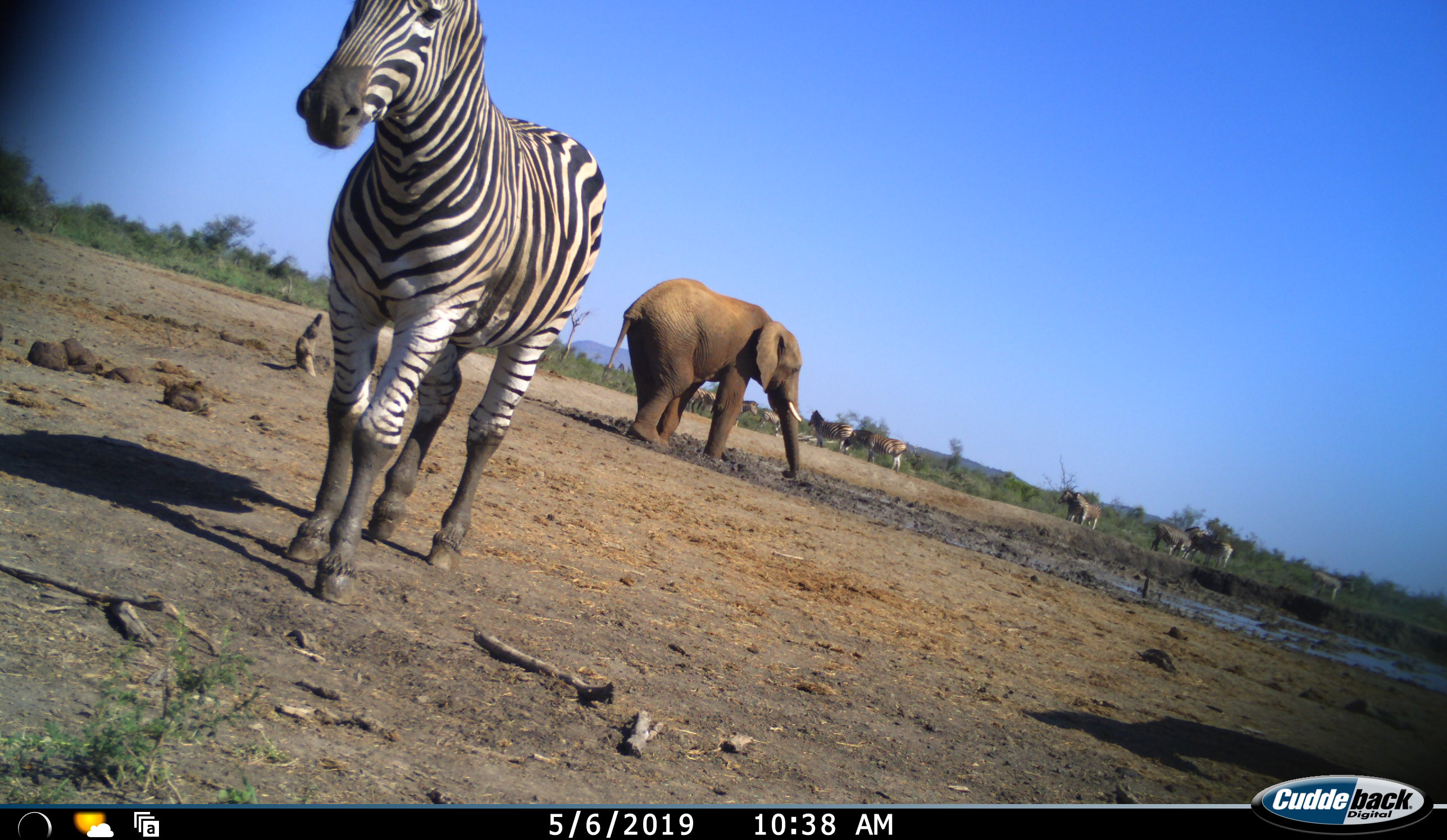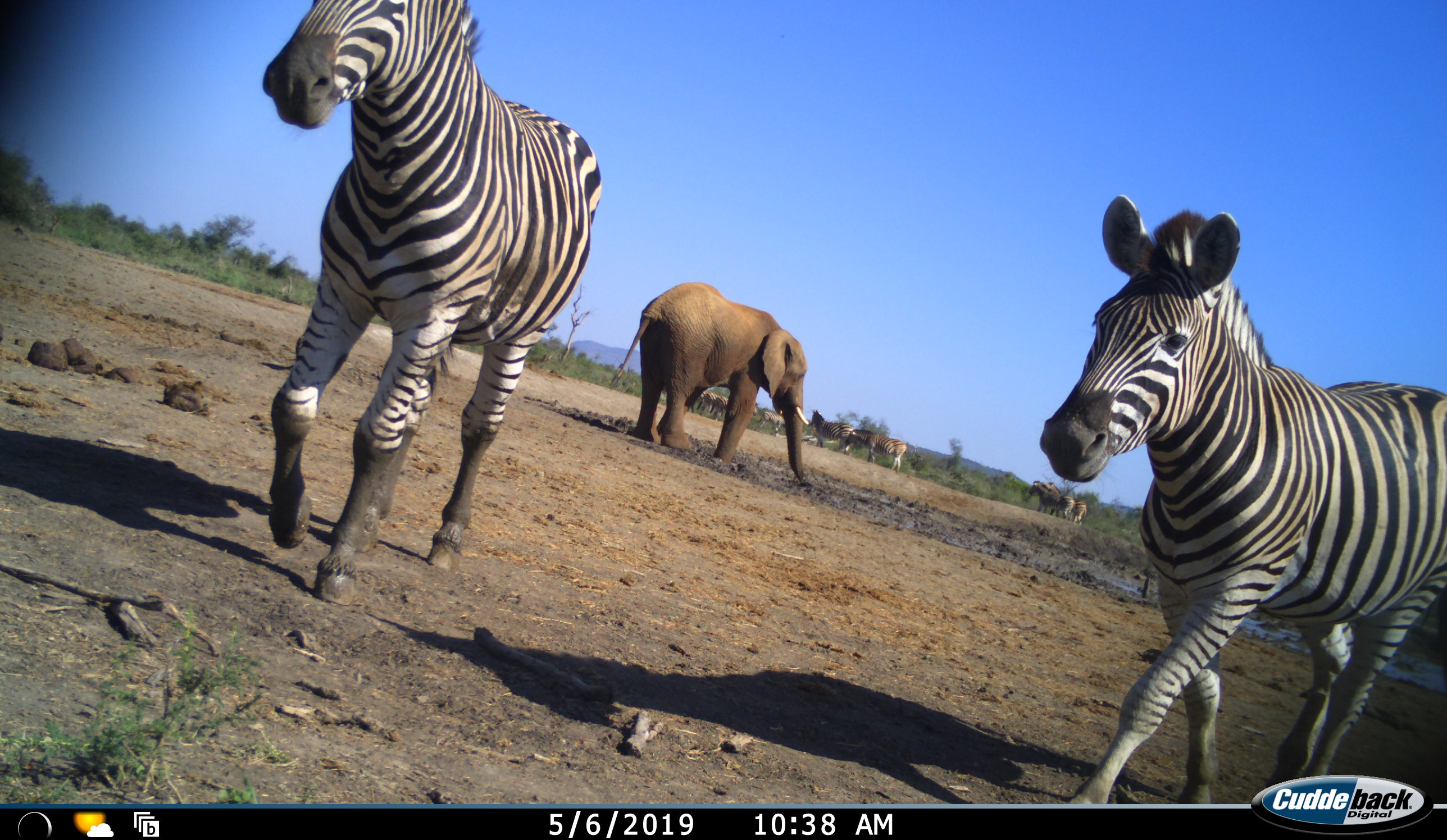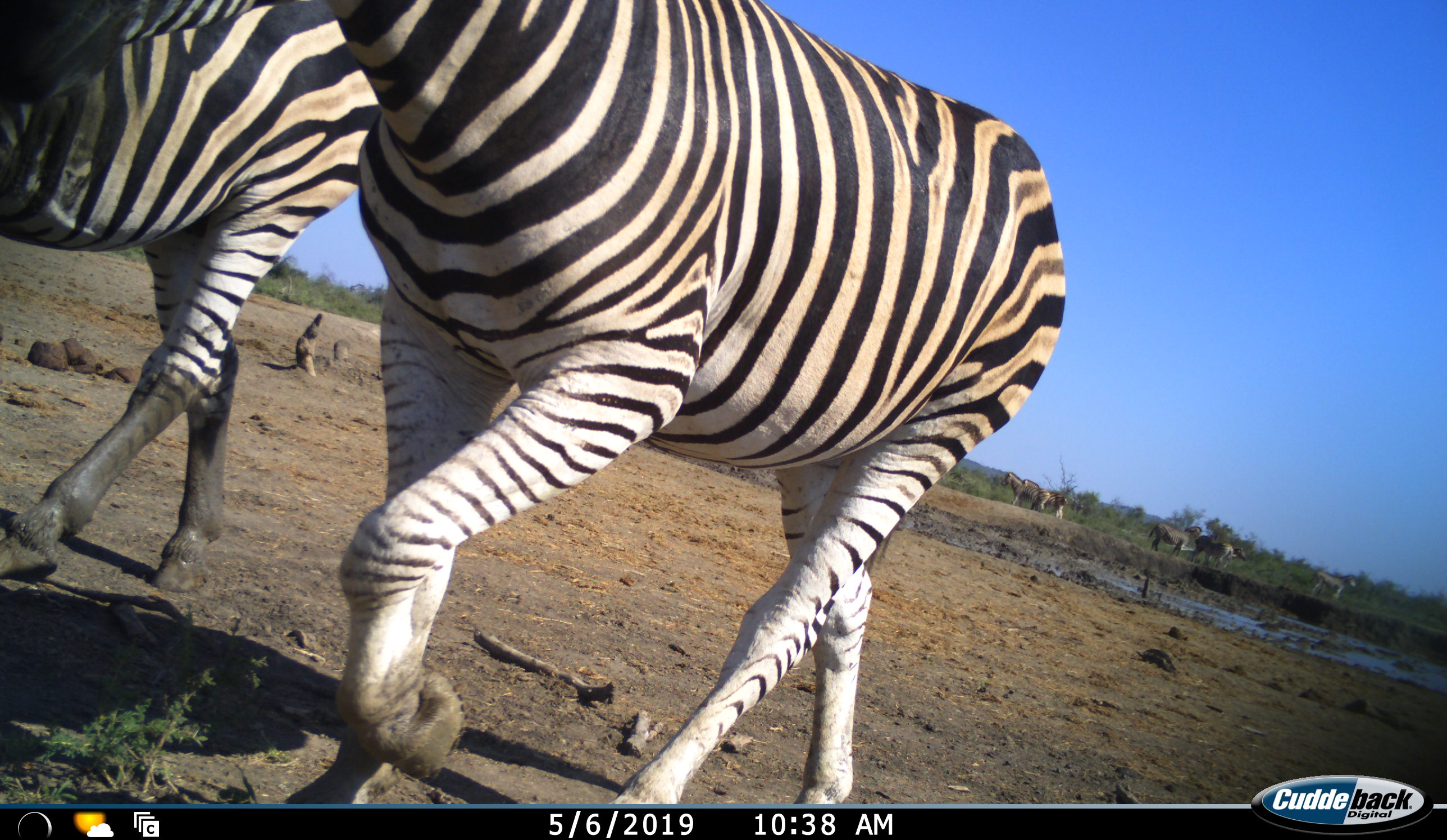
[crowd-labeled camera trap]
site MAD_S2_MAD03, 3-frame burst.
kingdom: Animalia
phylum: Chordata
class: Mammalia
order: Proboscidea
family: Elephantidae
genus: Loxodonta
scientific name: Loxodonta africana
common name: african bush elephant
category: elephant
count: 1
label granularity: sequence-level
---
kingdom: Animalia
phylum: Chordata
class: Mammalia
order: Perissodactyla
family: Equidae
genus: Equus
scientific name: Equus quagga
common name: plains zebra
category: zebraplains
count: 11-50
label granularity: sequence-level